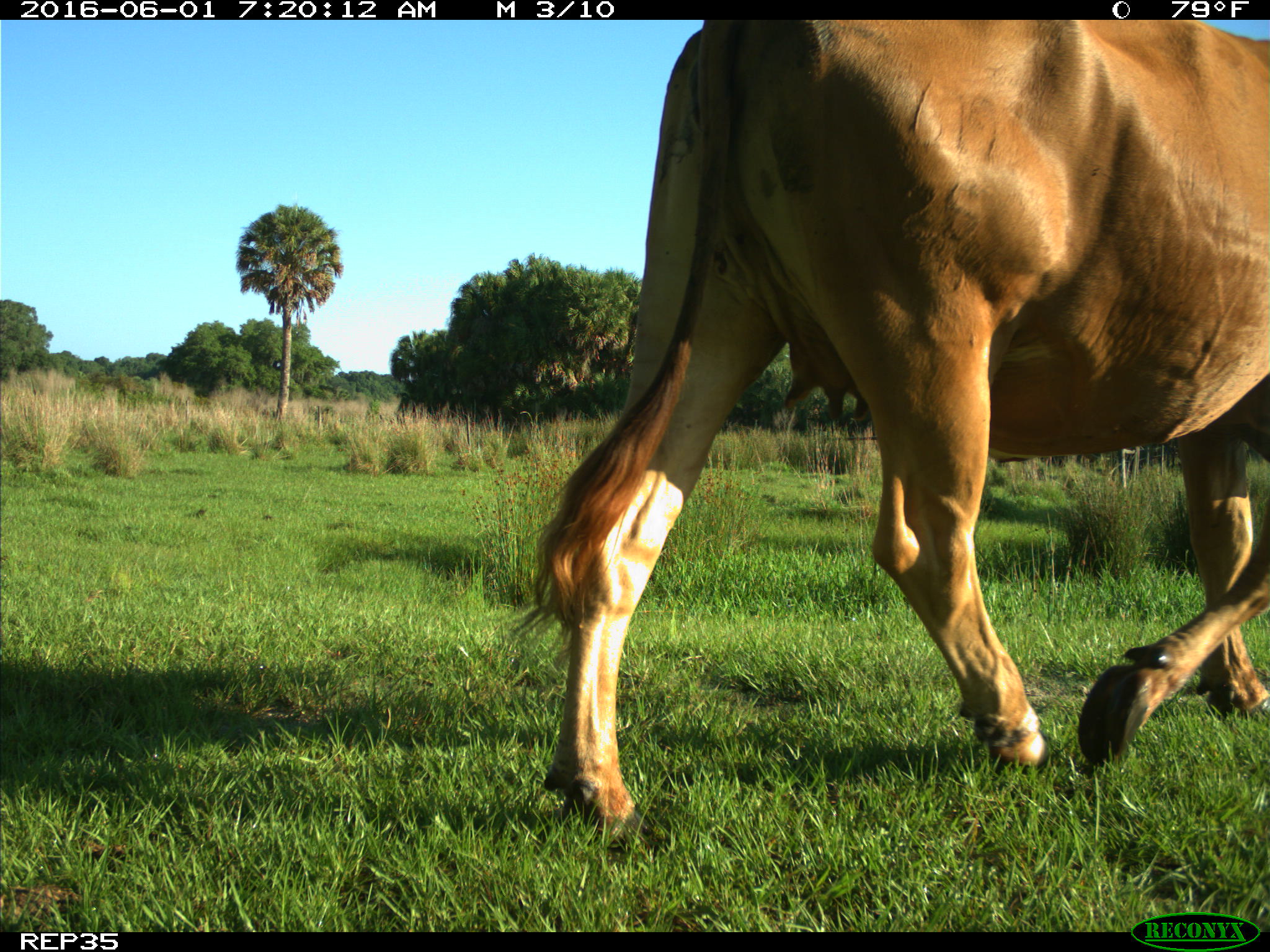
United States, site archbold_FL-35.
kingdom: Animalia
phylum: Chordata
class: Mammalia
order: Artiodactyla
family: Bovidae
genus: Bos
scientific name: Bos taurus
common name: domestic cow